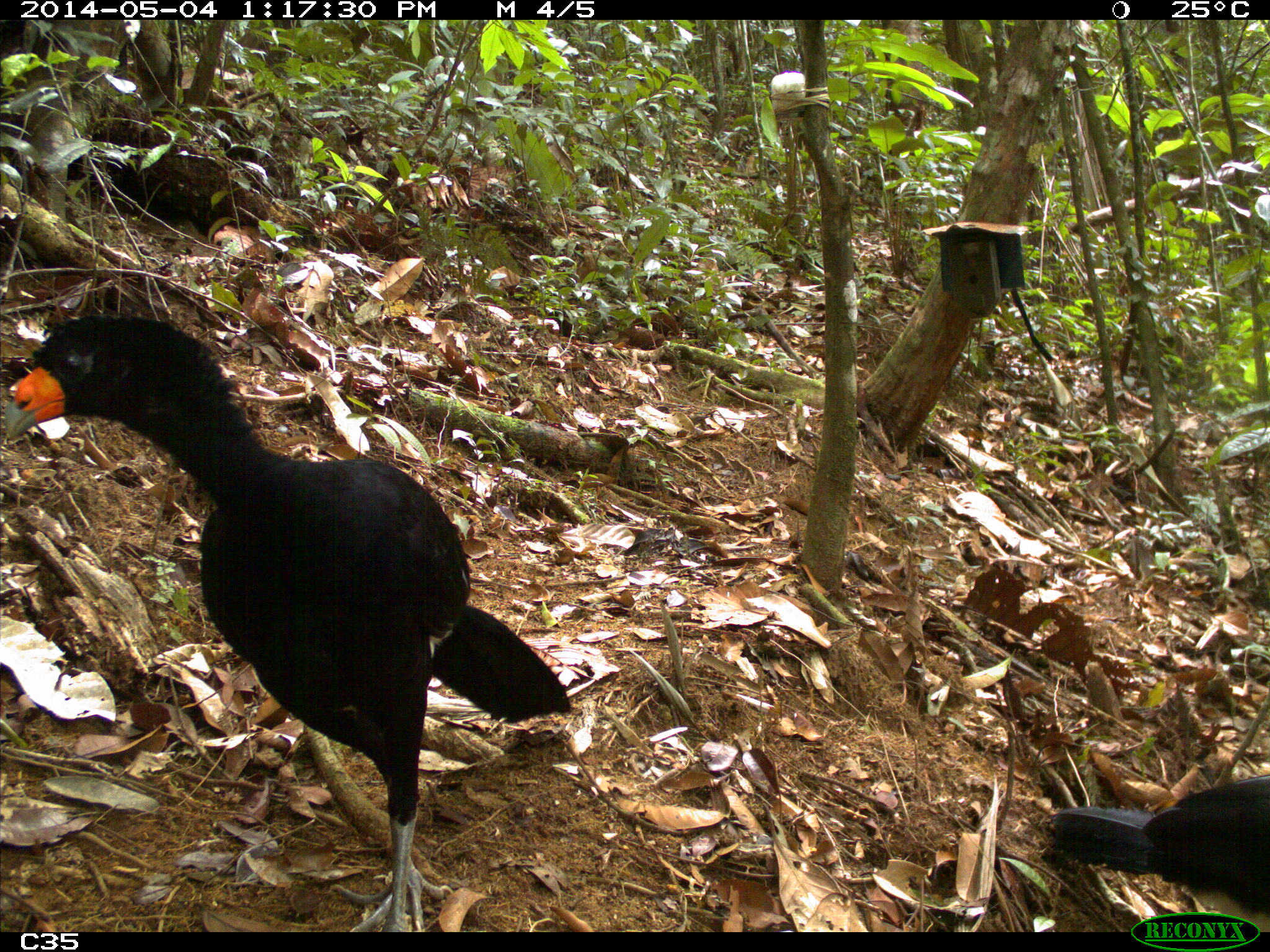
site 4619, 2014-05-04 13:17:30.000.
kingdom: Animalia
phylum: Chordata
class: Aves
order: Galliformes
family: Cracidae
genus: Crax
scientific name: Crax alector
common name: black curassow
Crax alector (black curassow), count 2, age adult, sex female.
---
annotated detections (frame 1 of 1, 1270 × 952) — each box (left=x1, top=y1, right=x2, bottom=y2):
crax alector: (left=1, top=315, right=571, bottom=926); (left=1038, top=772, right=1270, bottom=929)